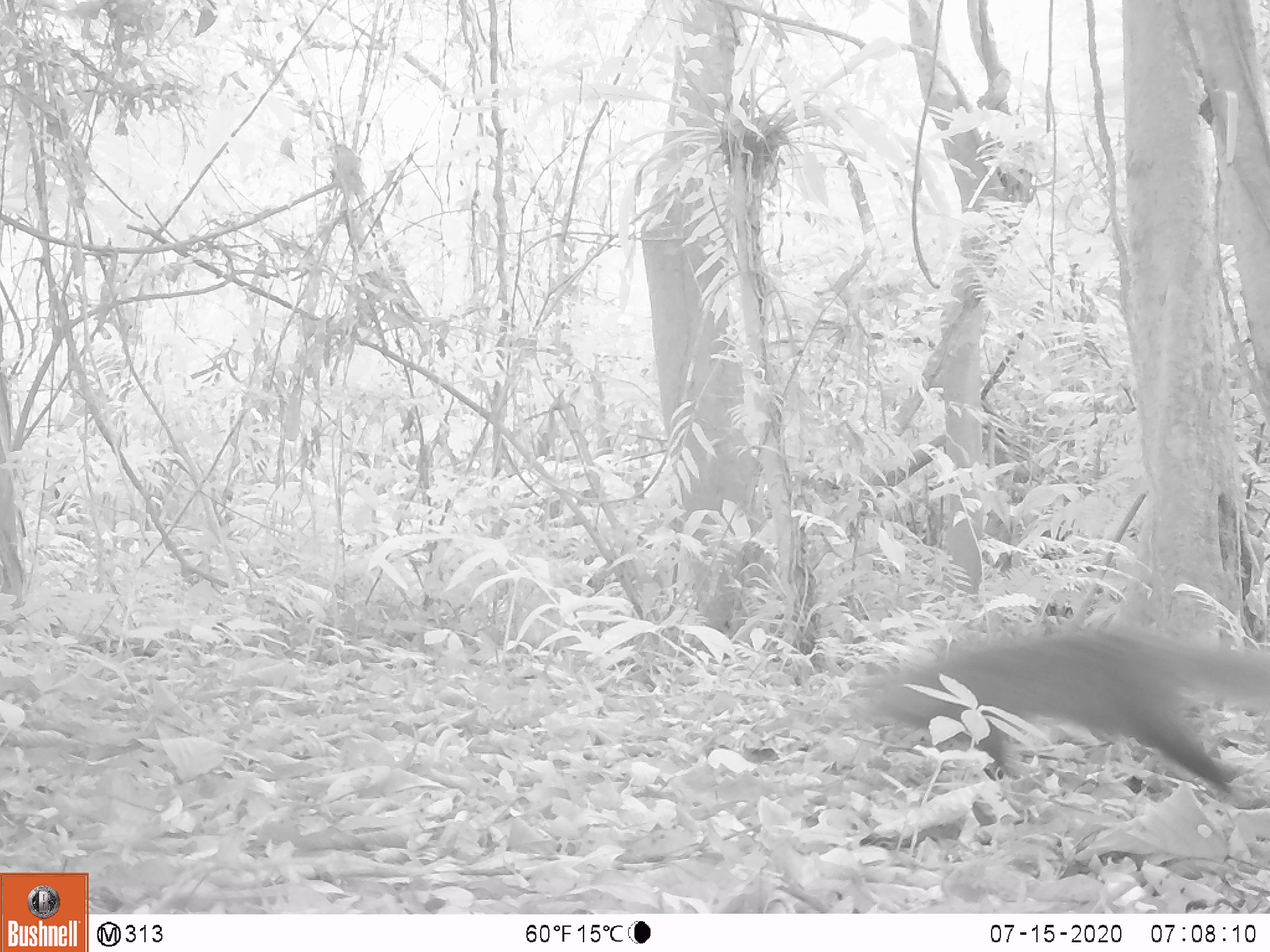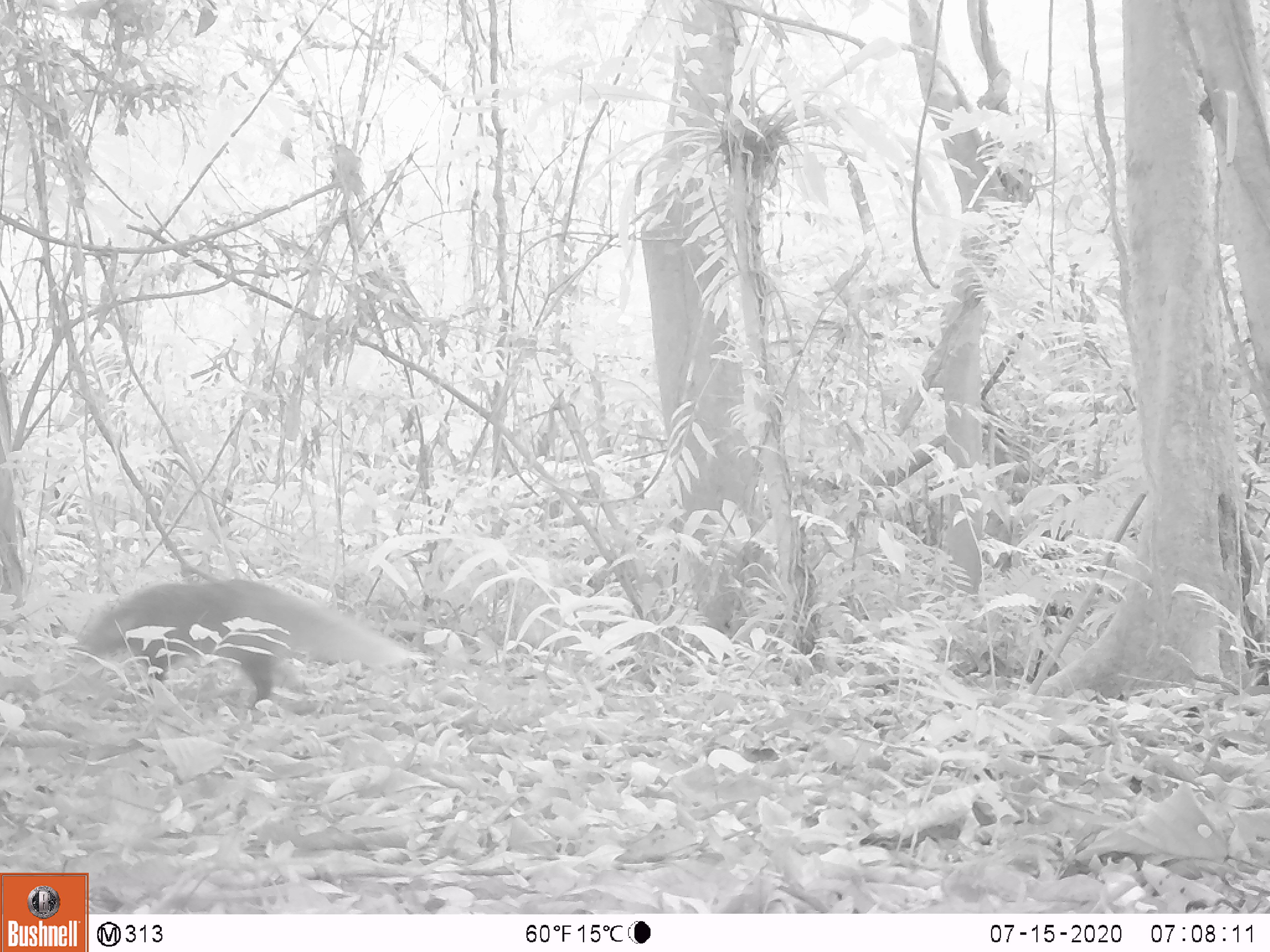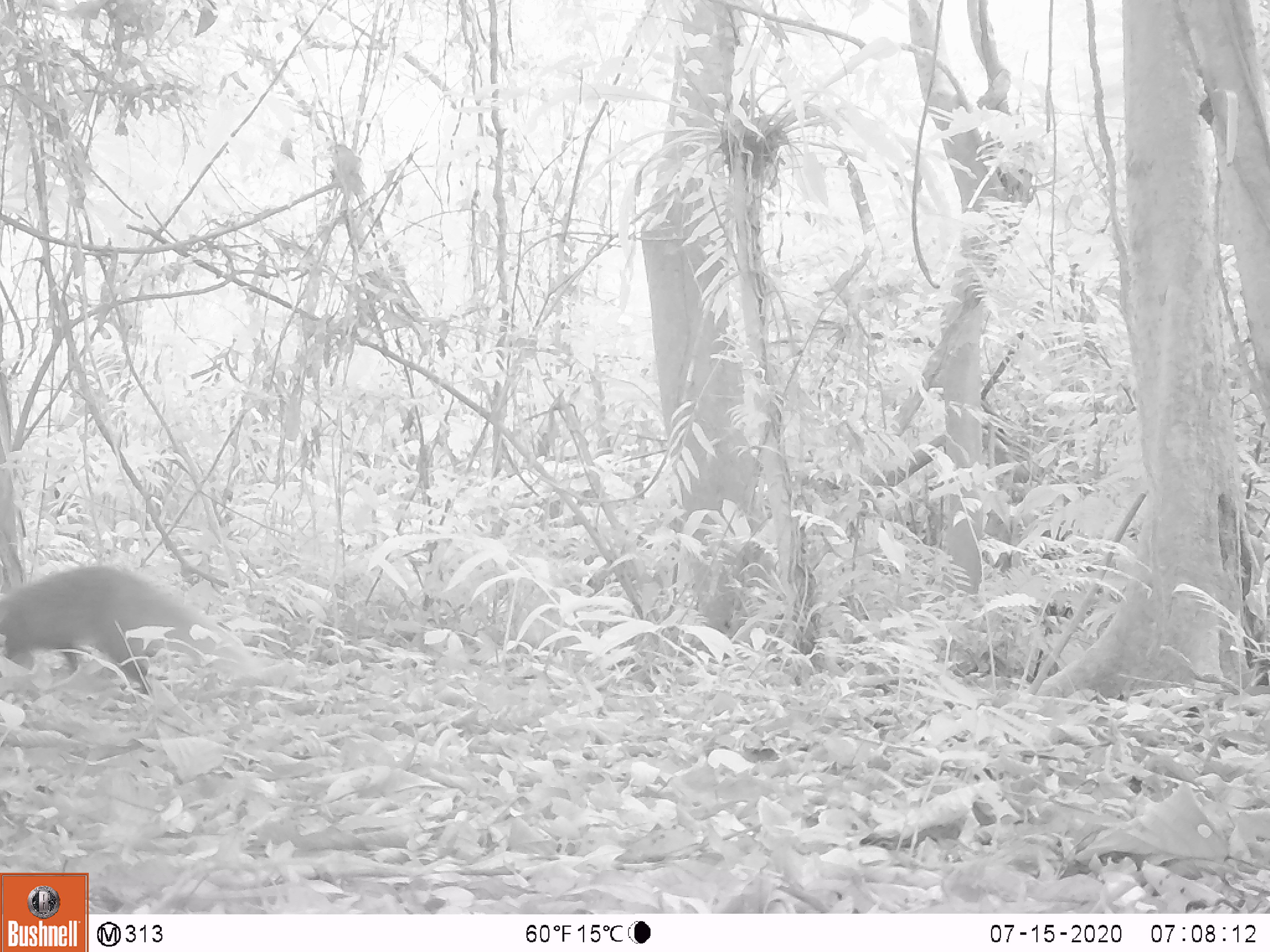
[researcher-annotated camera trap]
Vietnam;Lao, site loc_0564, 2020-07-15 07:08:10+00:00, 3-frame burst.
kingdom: Animalia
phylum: Chordata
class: Mammalia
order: Carnivora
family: Herpestidae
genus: Urva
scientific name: Urva urva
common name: crab-eating mongoose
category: crab eating mongoose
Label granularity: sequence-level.